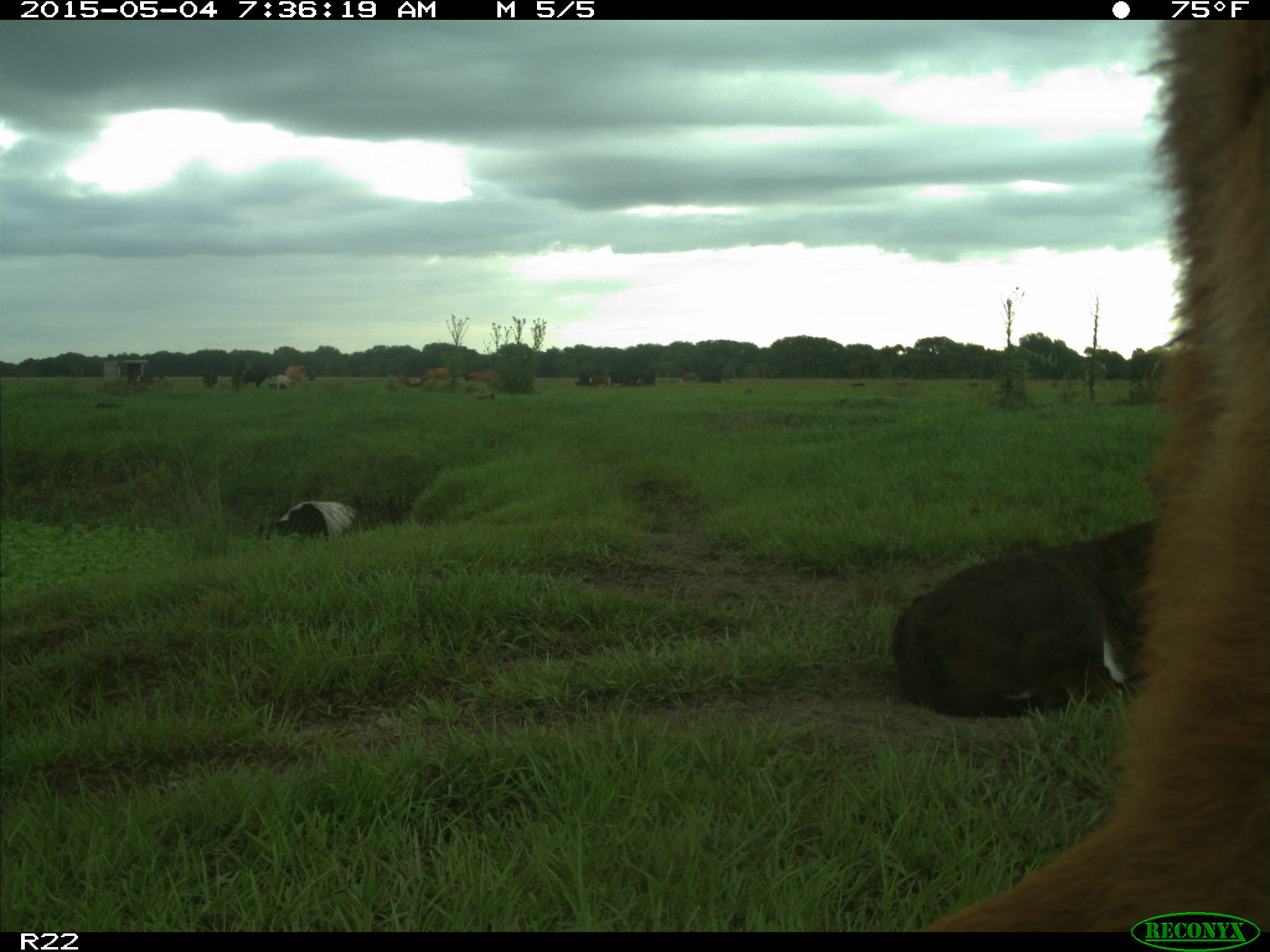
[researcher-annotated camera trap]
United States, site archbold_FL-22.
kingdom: Animalia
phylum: Chordata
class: Mammalia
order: Artiodactyla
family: Bovidae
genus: Bos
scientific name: Bos taurus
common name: domestic cow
Bos taurus (domestic cow).